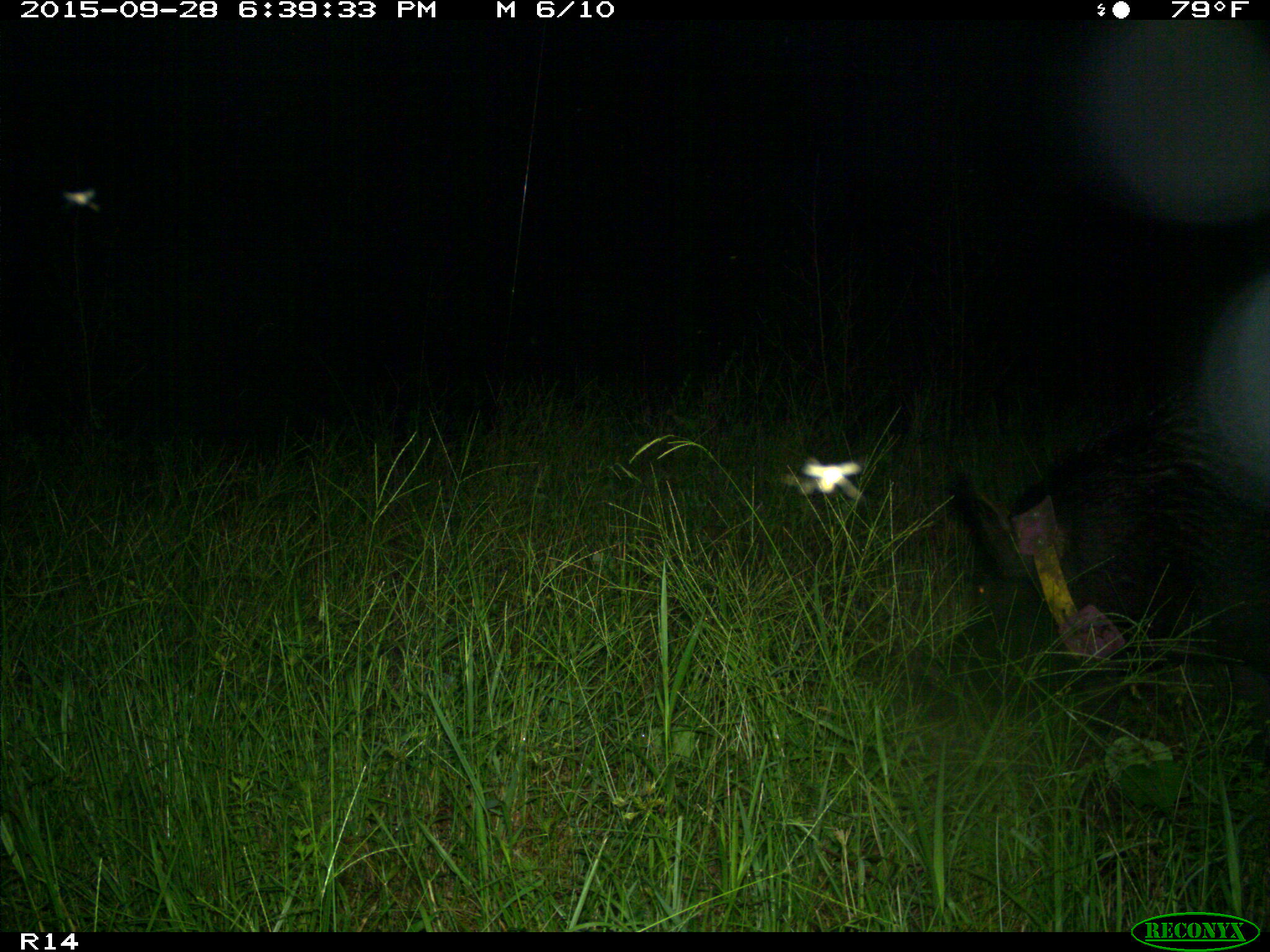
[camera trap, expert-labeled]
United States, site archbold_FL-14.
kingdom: Animalia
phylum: Chordata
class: Mammalia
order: Artiodactyla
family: Suidae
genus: Sus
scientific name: Sus scrofa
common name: wild boar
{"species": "Sus scrofa (wild boar)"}